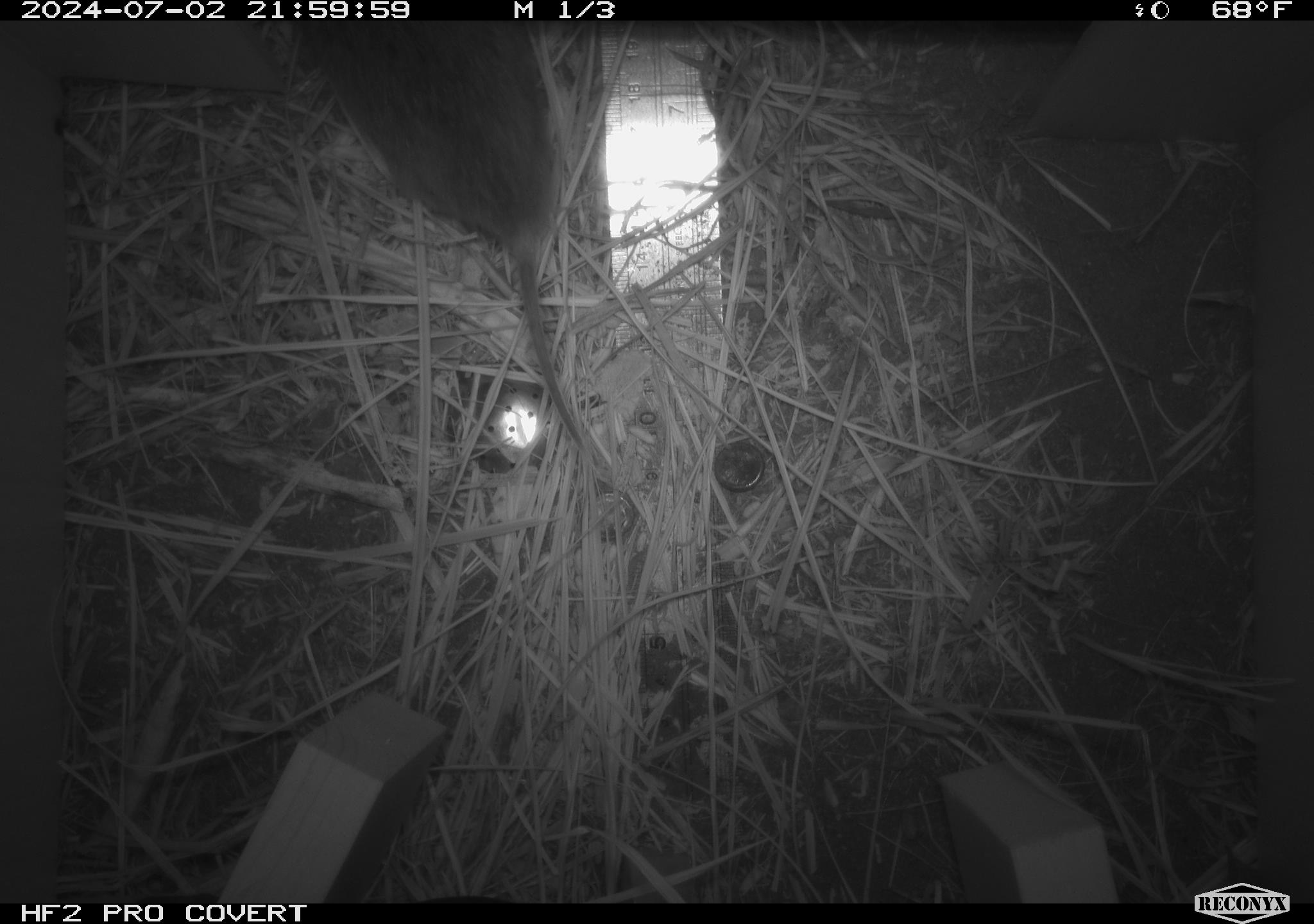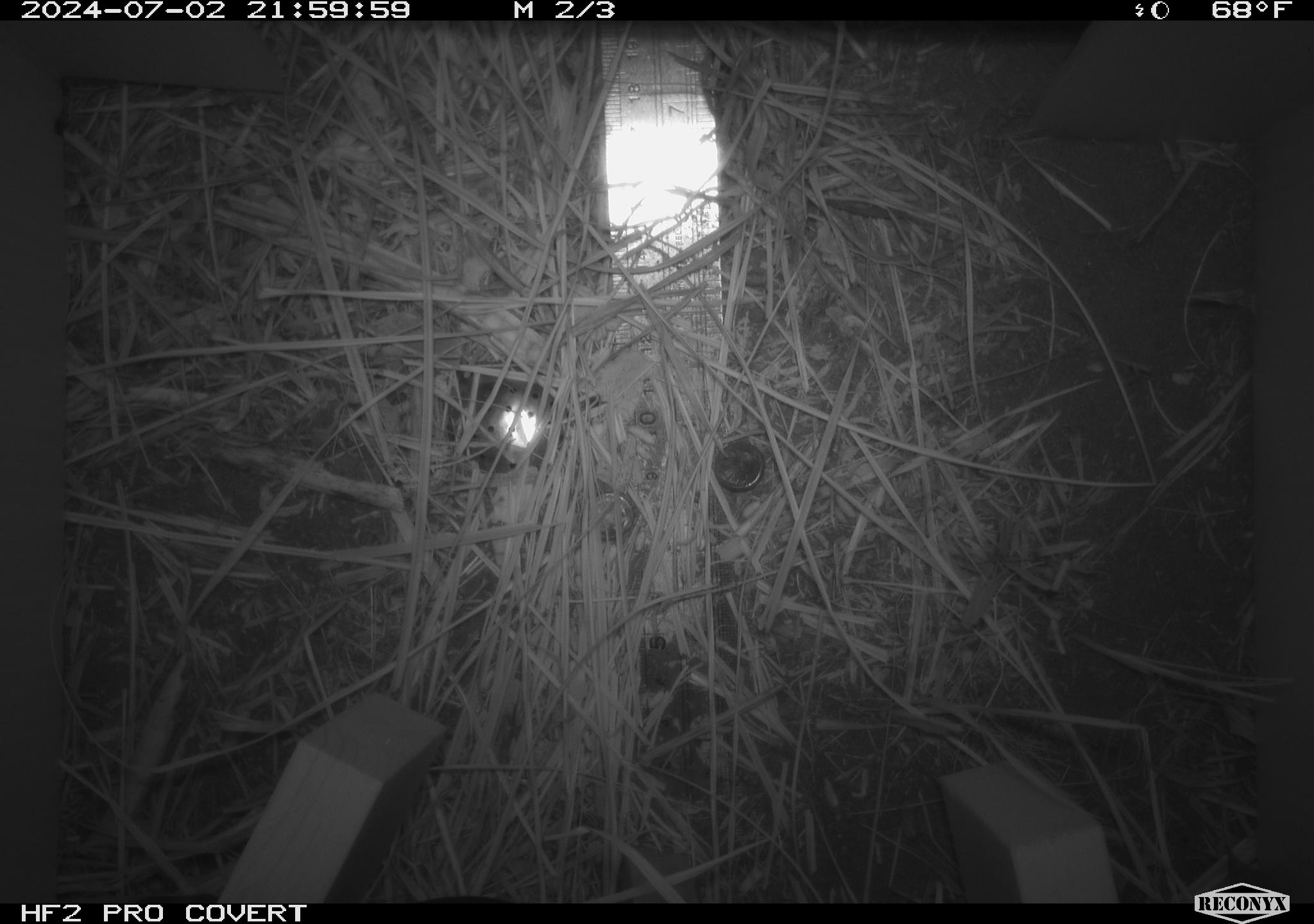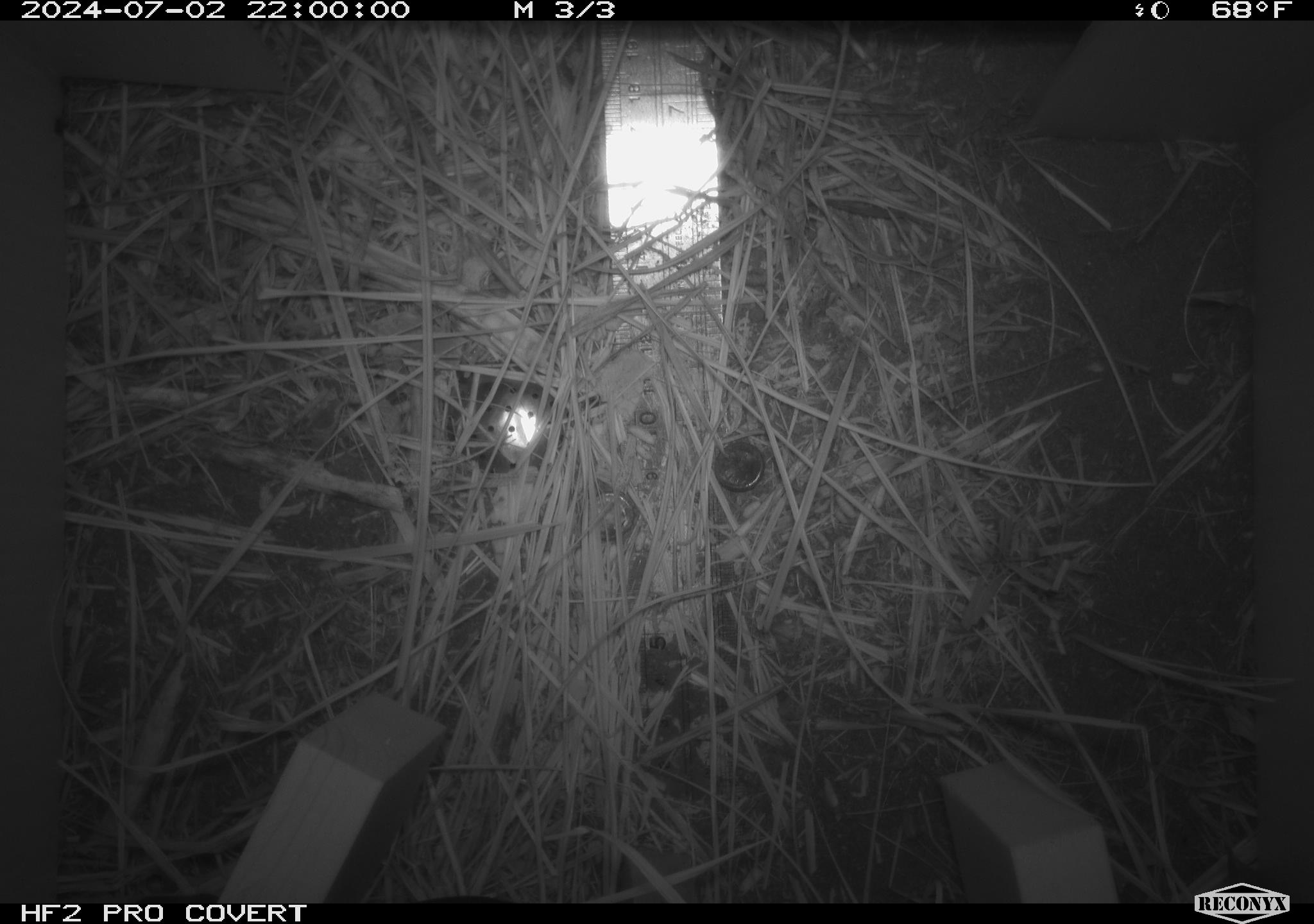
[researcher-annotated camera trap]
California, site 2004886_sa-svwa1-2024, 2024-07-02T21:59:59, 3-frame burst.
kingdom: Animalia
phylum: Chordata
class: Mammalia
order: Rodentia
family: Cricetidae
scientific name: Arvicolinae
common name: voles, lemmings, and muskrats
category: arvicolinae subfamily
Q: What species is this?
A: Arvicolinae subfamily (voles, lemmings, and muskrats) (Arvicolinae).